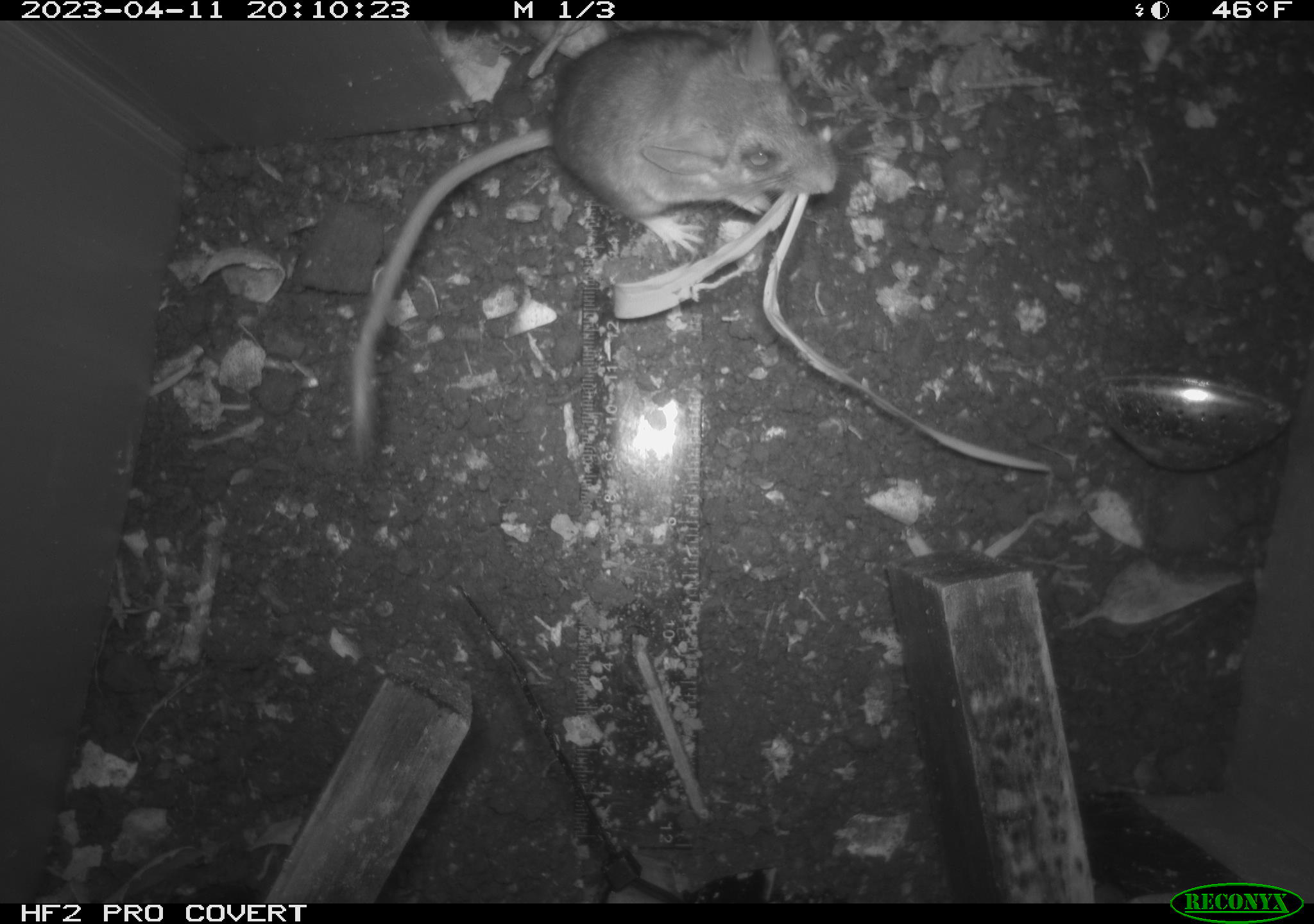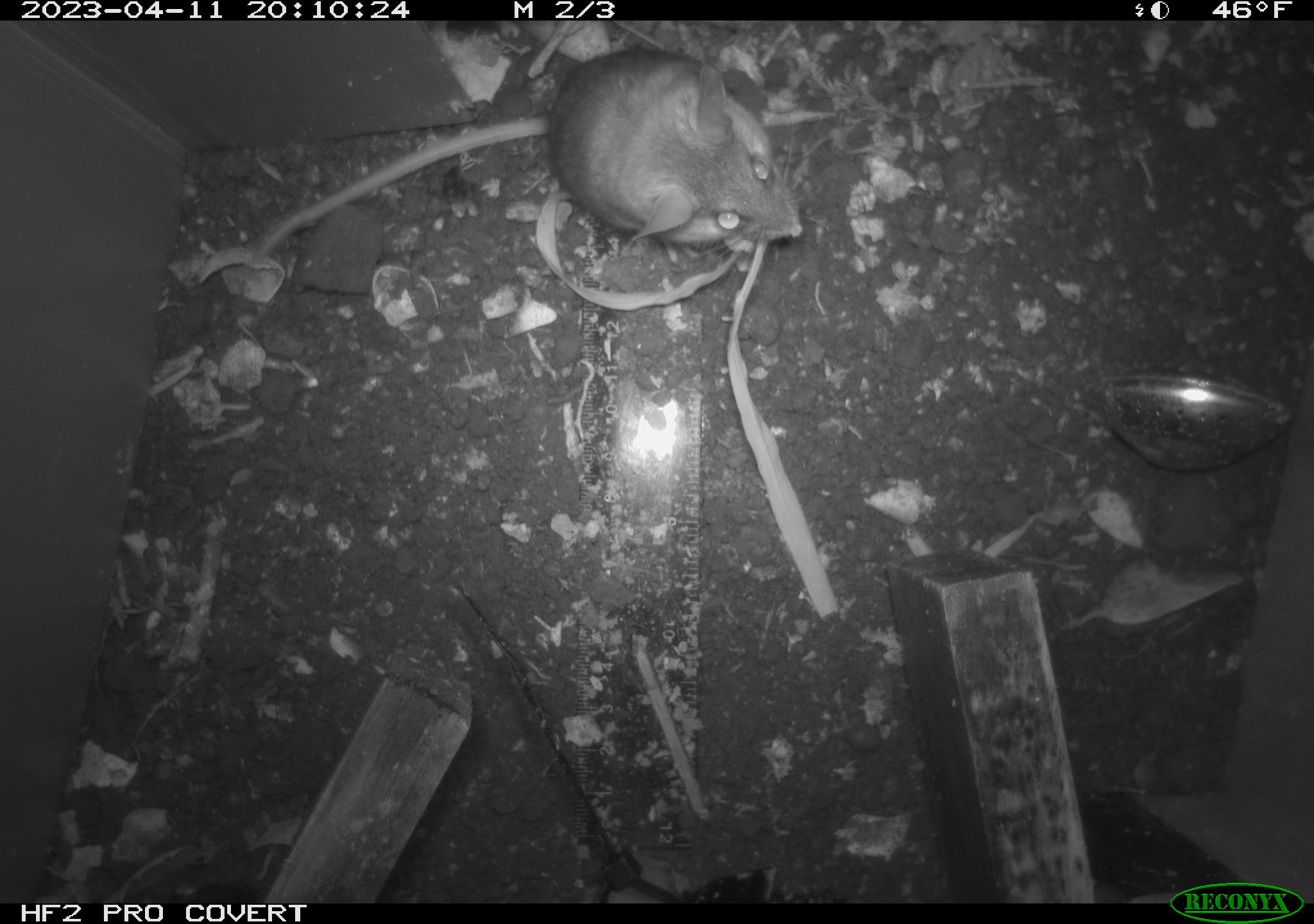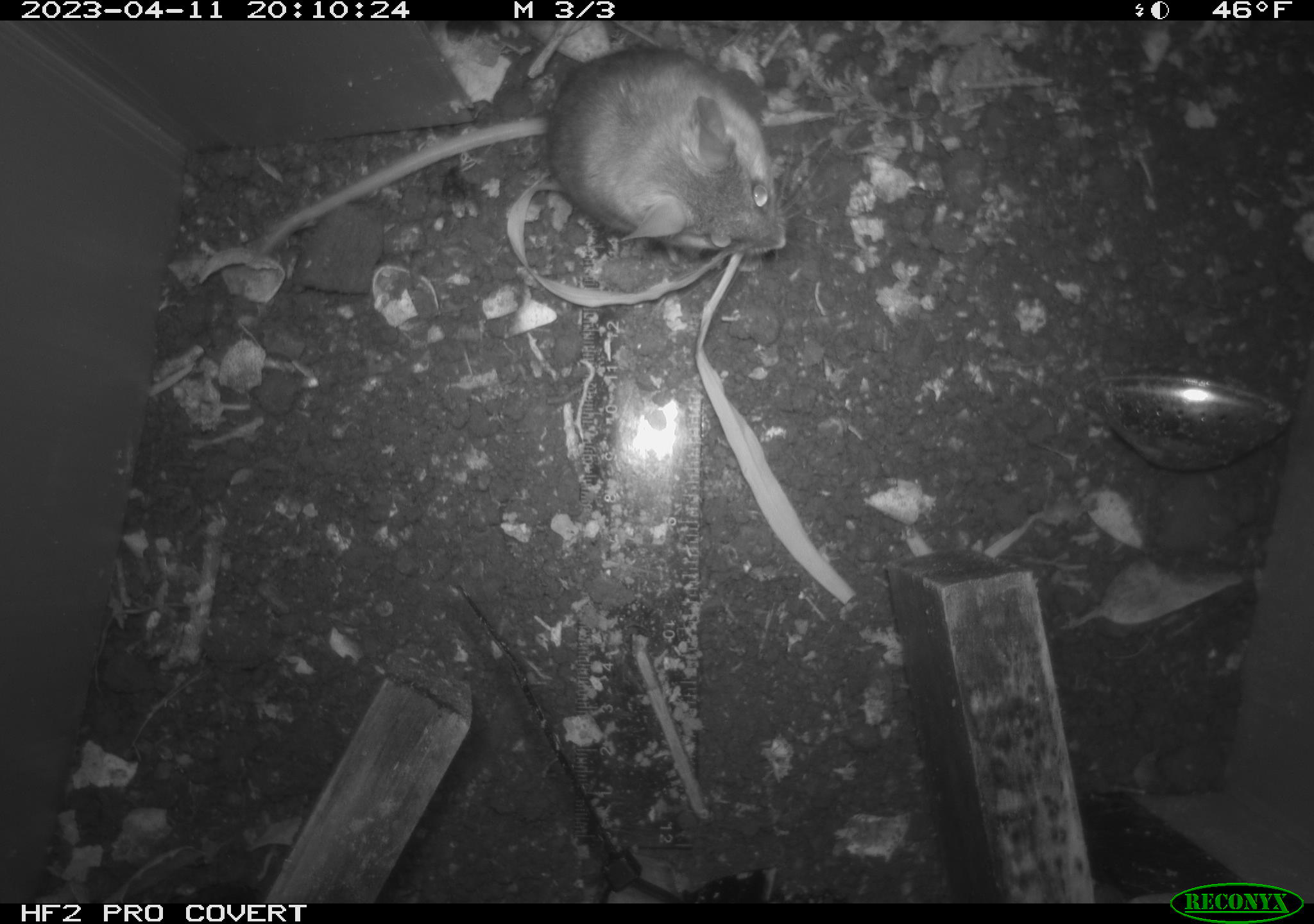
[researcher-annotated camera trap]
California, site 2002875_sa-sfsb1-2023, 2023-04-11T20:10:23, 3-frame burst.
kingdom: Animalia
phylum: Chordata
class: Mammalia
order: Rodentia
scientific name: Rodentia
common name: mouse species